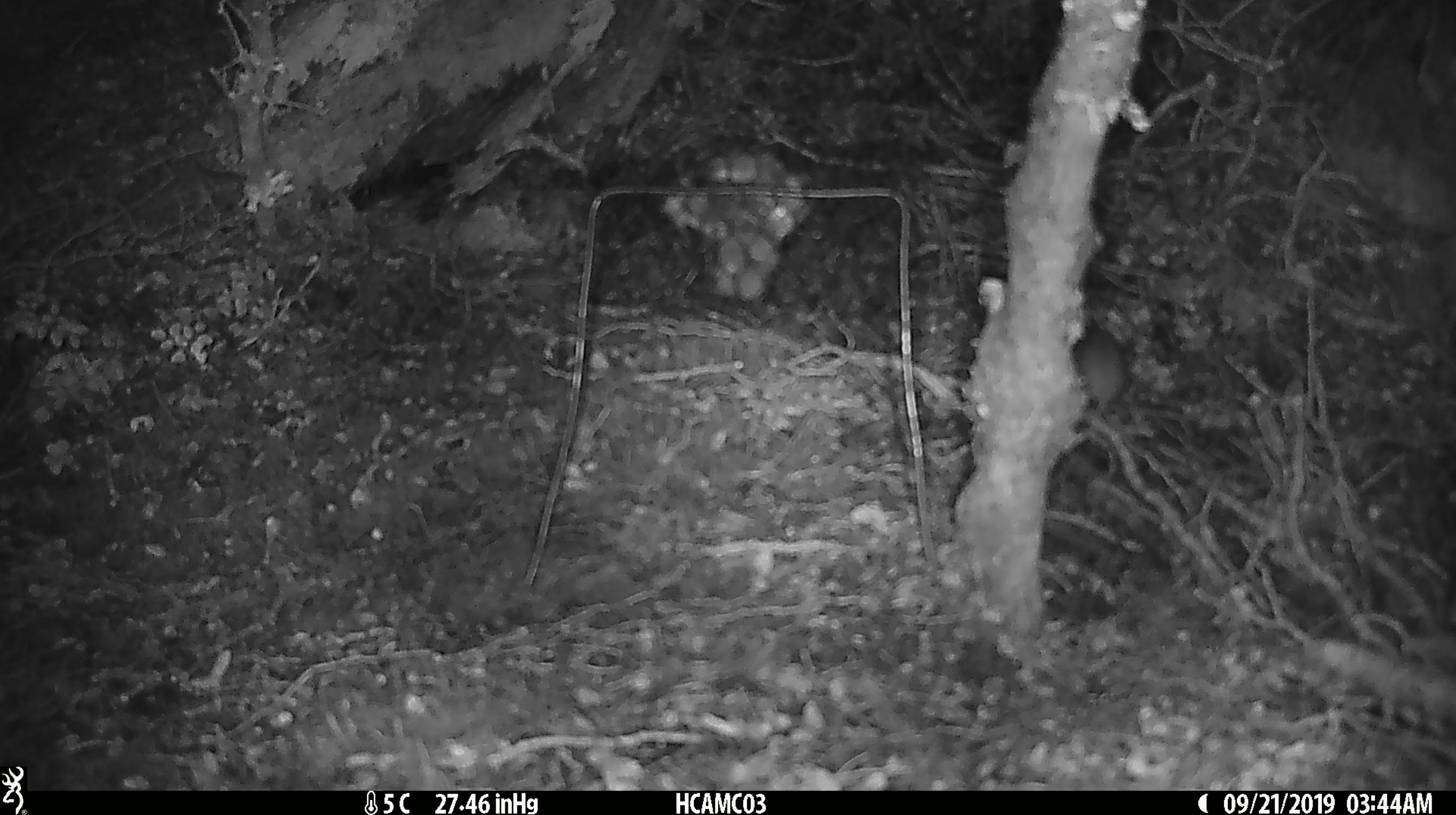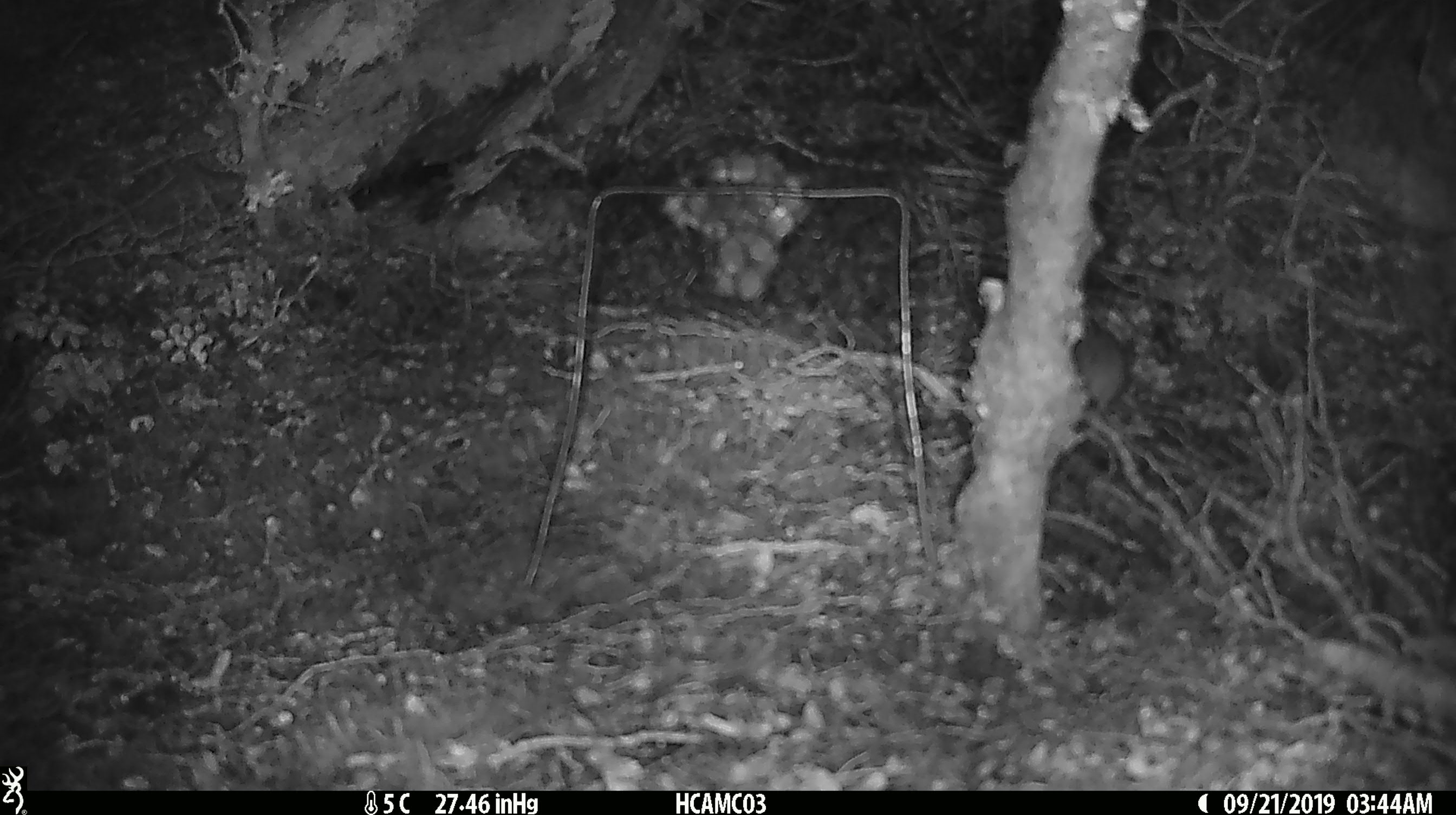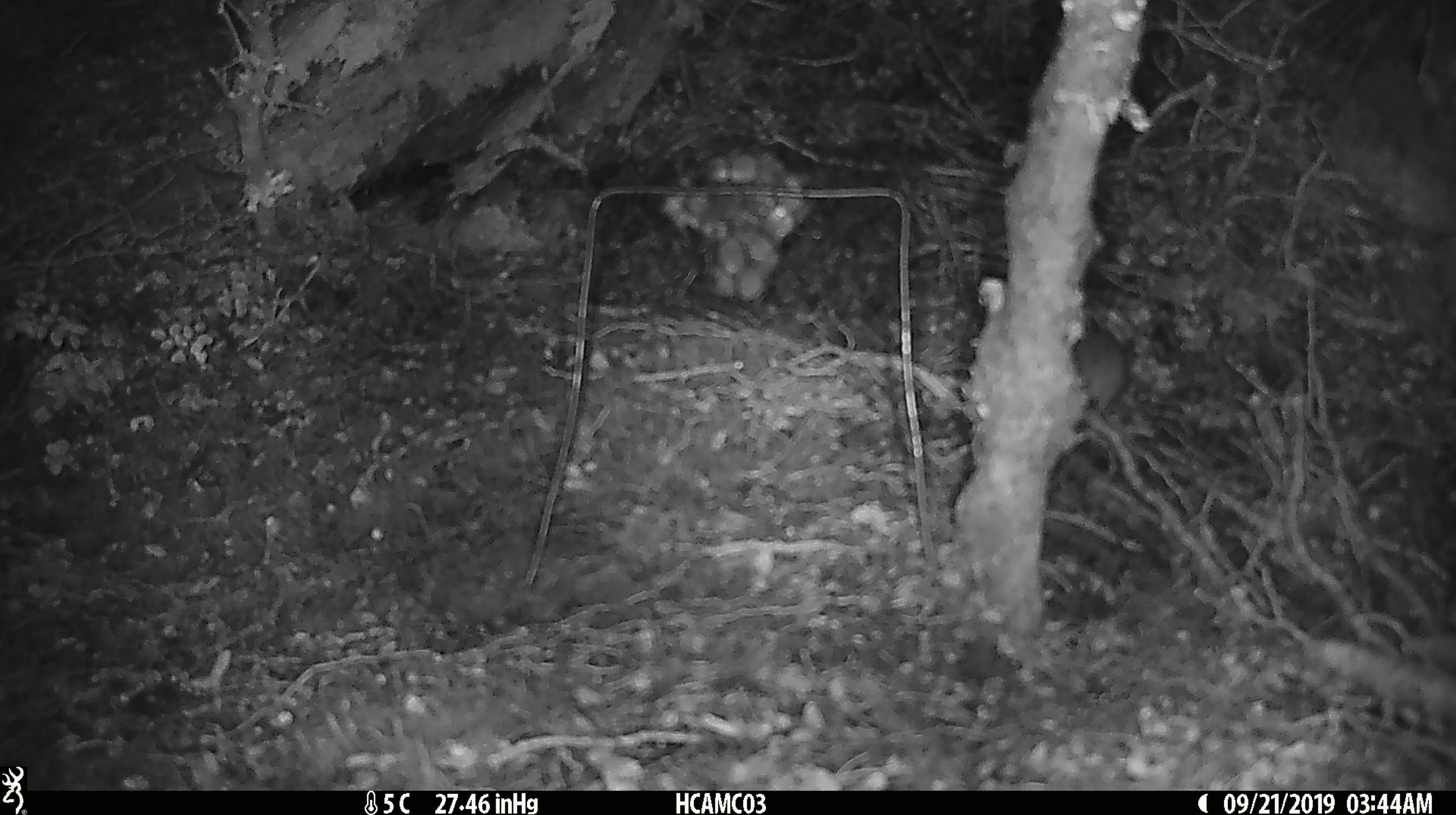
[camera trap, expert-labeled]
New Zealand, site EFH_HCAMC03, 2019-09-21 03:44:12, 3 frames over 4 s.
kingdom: Animalia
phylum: Chordata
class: Mammalia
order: Rodentia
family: Muridae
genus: Mus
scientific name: Mus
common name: mouse